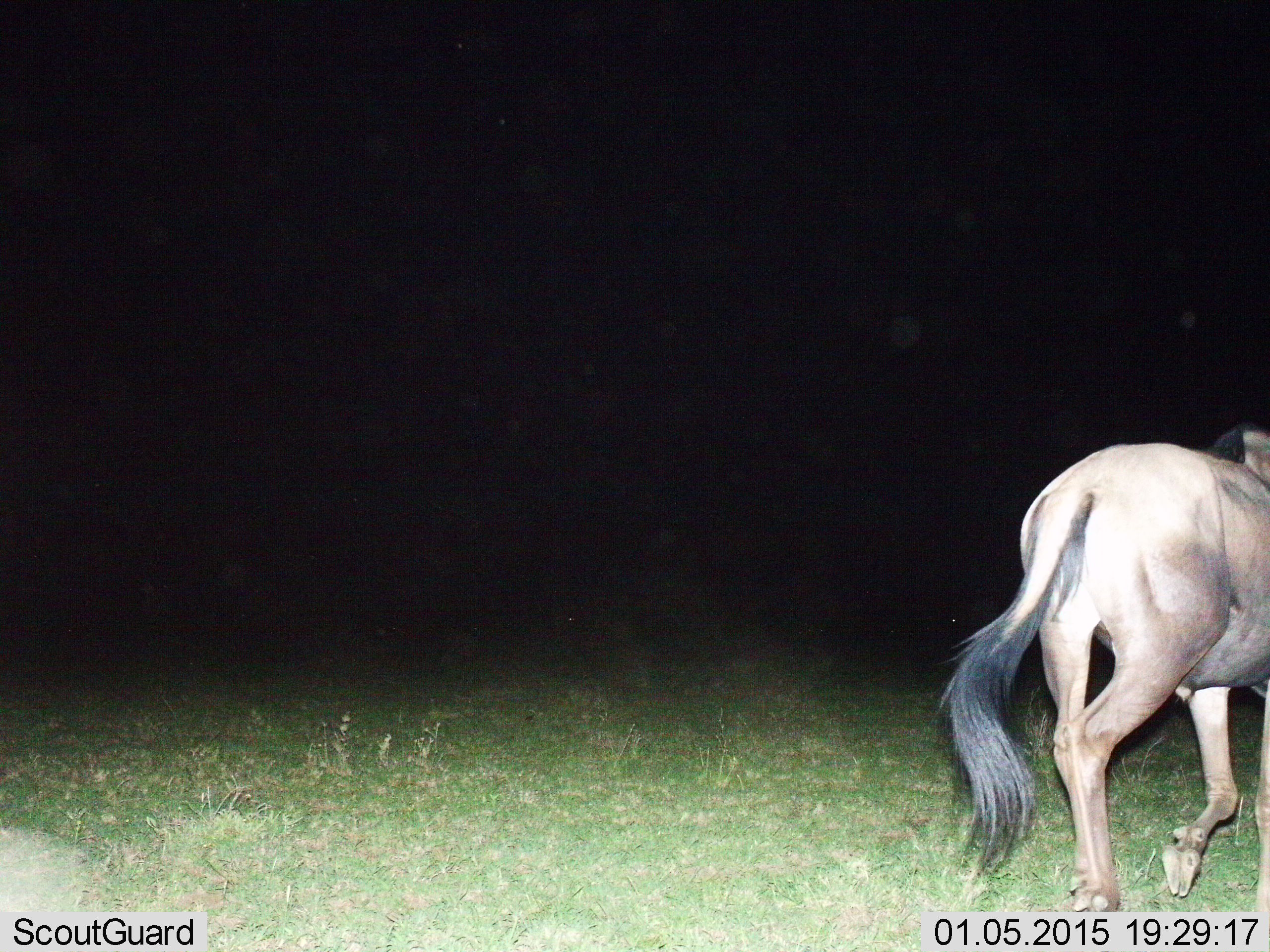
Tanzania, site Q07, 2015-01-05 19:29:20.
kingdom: Animalia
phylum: Chordata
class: Mammalia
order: Artiodactyla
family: Bovidae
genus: Connochaetes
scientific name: Connochaetes taurinus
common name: blue wildebeest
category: wildebeest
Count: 1.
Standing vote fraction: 10%.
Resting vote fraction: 0%.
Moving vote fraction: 90%.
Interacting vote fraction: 0%.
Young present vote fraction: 0%.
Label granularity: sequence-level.